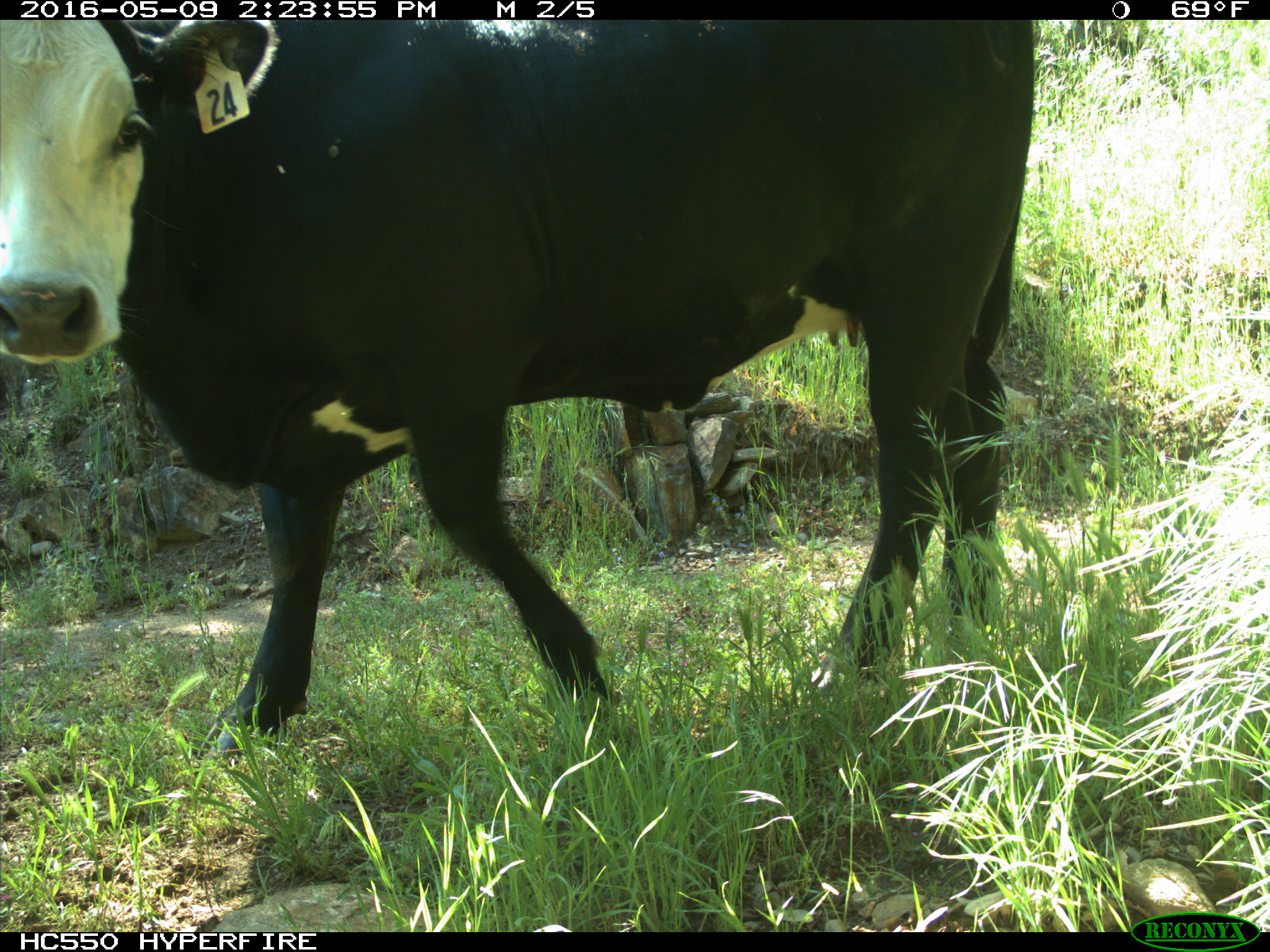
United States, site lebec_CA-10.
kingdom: Animalia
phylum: Chordata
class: Mammalia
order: Artiodactyla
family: Bovidae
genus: Bos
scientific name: Bos taurus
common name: domestic cow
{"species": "Bos taurus (domestic cow)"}